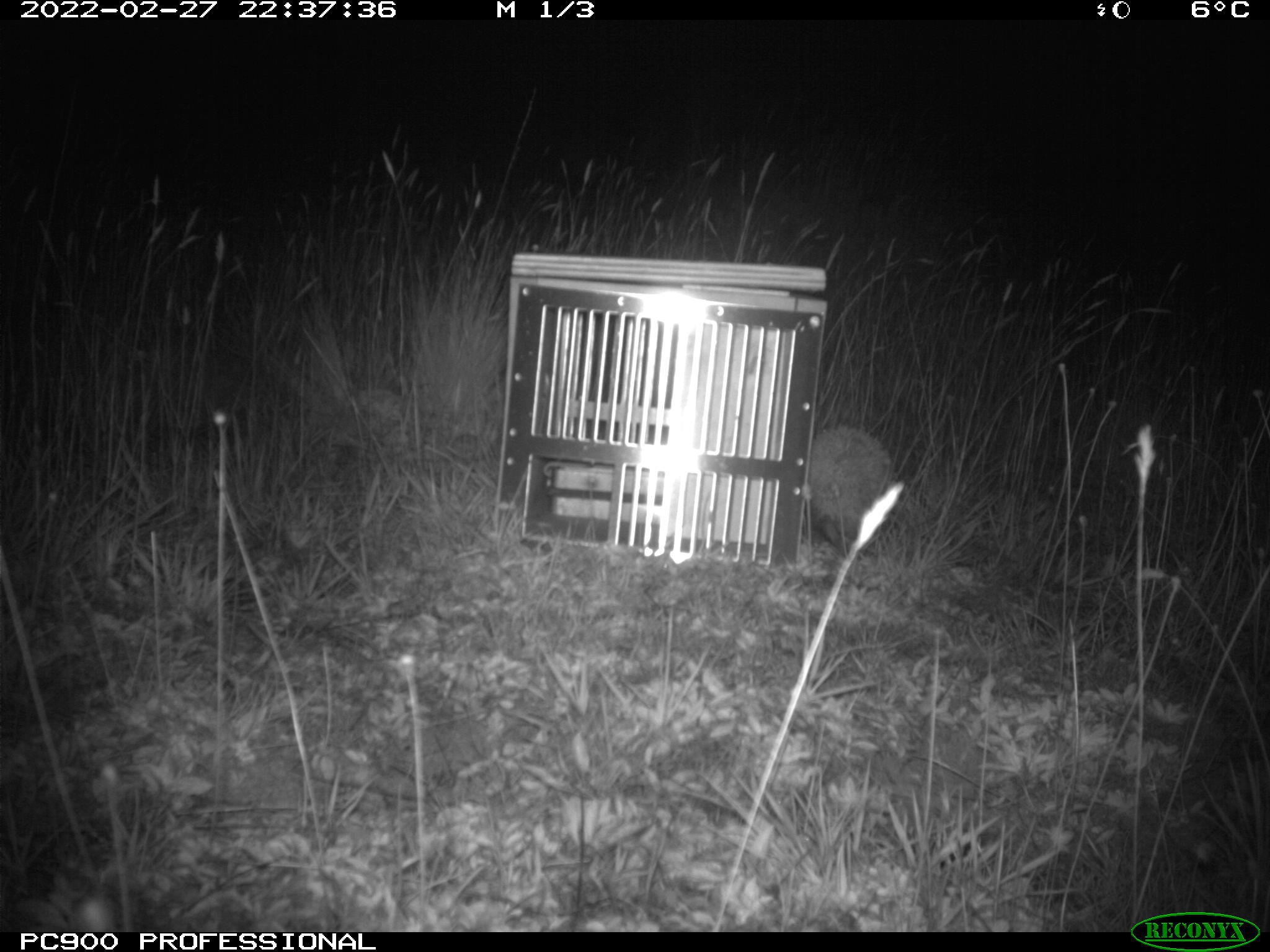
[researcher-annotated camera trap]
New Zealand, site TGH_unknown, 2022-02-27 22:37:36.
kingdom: Animalia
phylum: Chordata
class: Mammalia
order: Eulipotyphla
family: Erinaceidae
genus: Erinaceus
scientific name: Erinaceus europaeus europaeus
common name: european hedgehog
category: hedgehog